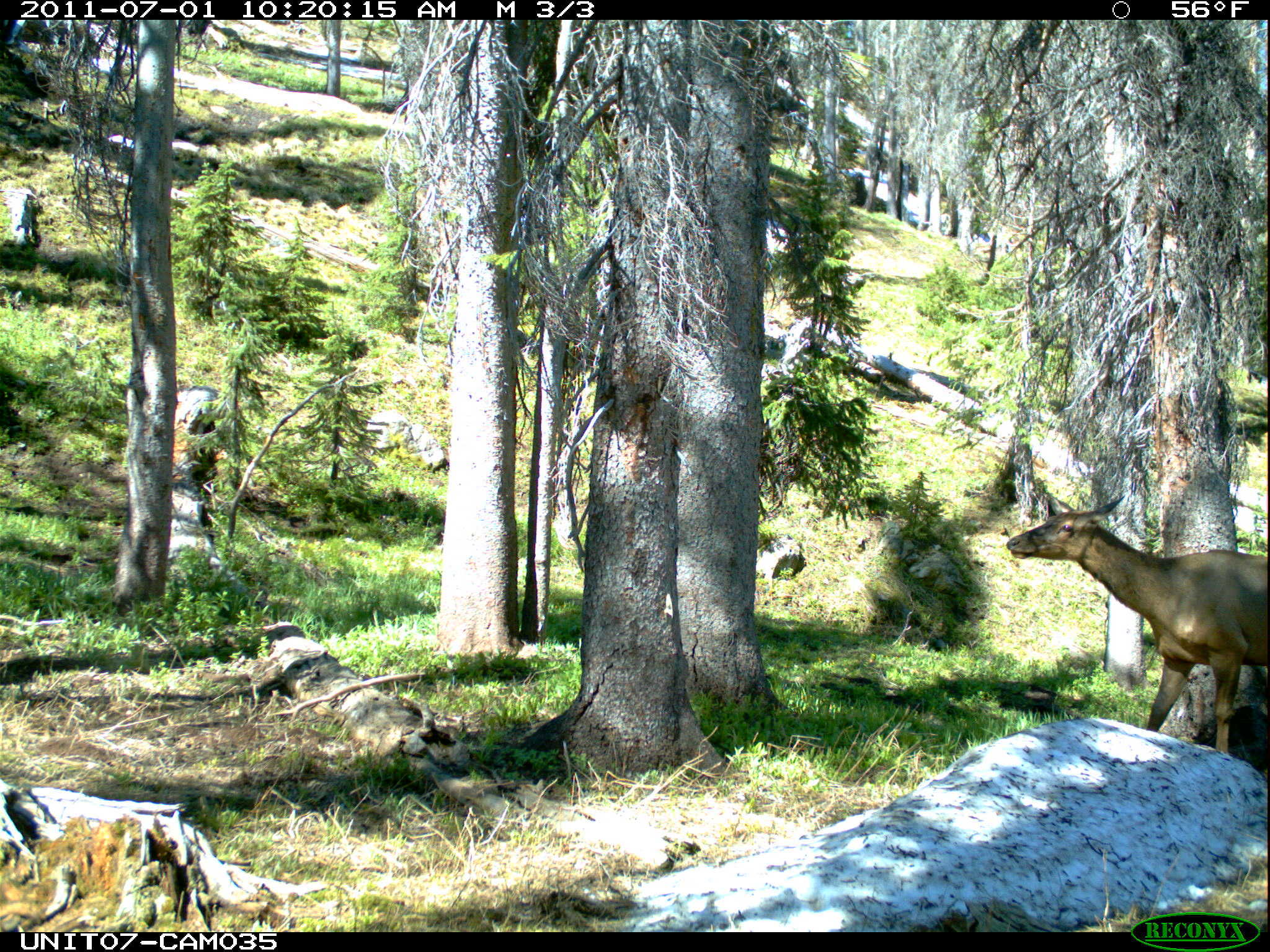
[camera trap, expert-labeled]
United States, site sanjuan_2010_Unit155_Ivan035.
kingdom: Animalia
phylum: Chordata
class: Mammalia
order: Artiodactyla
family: Cervidae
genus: Cervus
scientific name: Cervus elaphus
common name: red deer